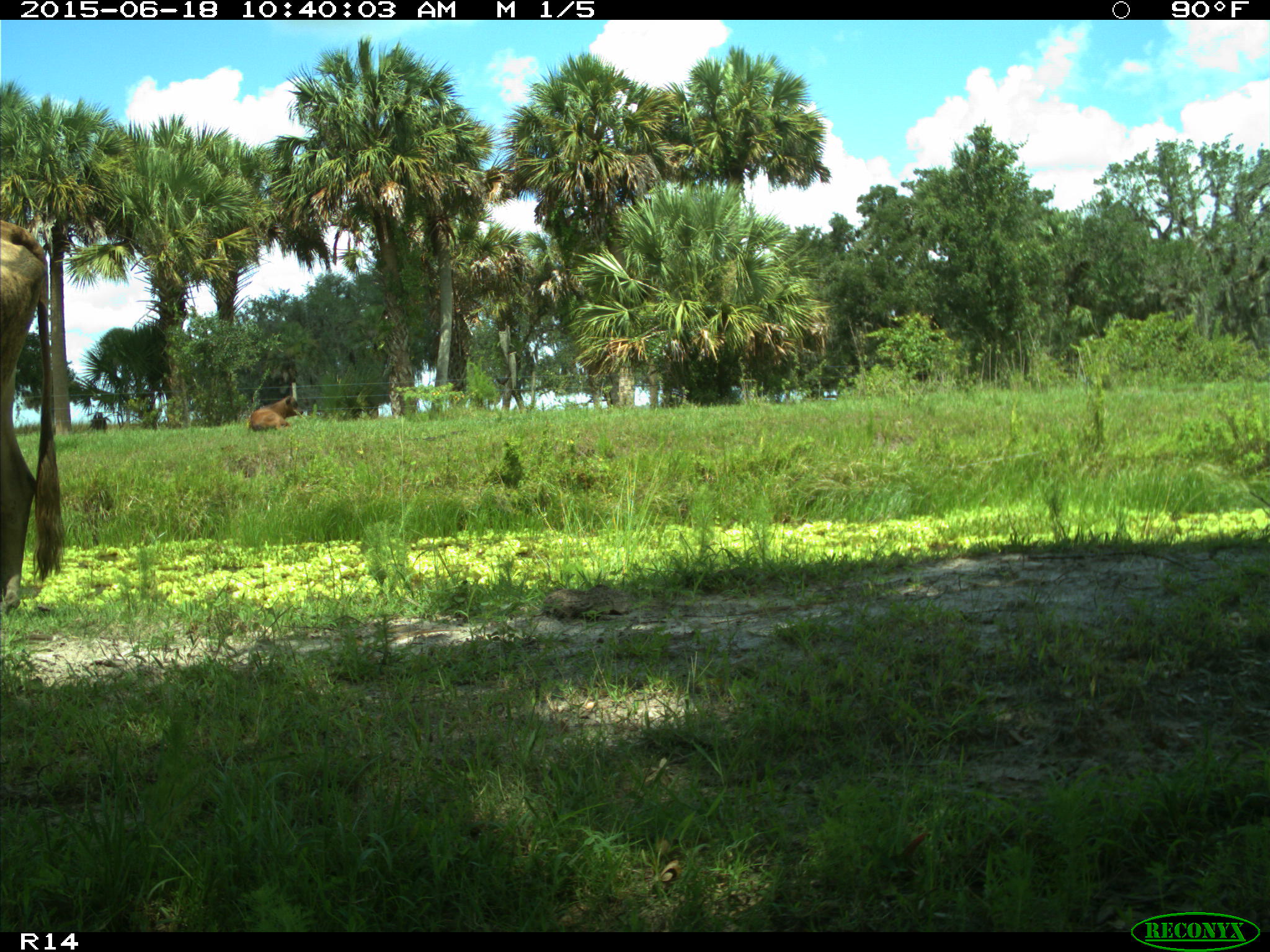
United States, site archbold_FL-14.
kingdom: Animalia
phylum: Chordata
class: Mammalia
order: Artiodactyla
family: Bovidae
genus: Bos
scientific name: Bos taurus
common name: domestic cow